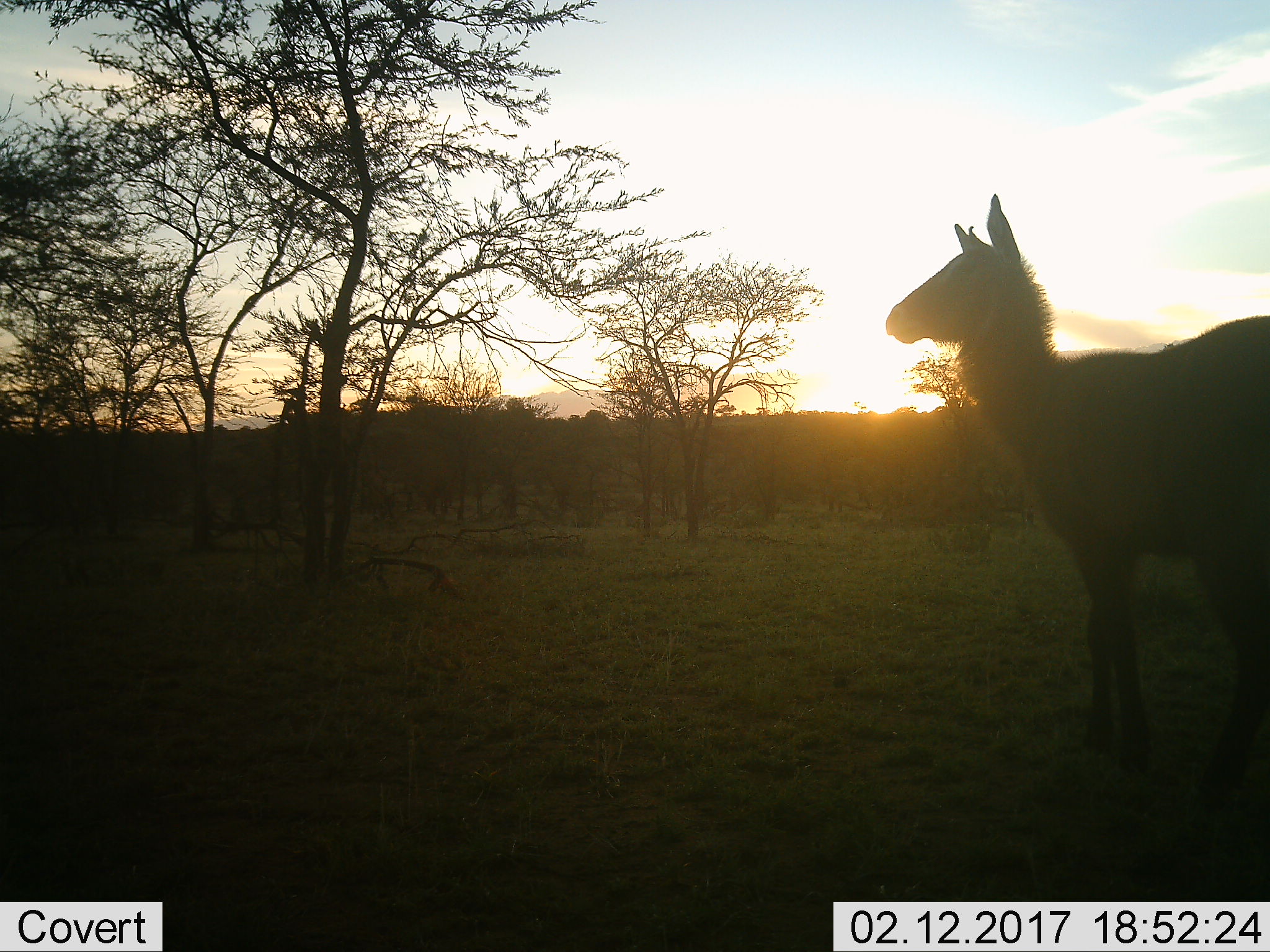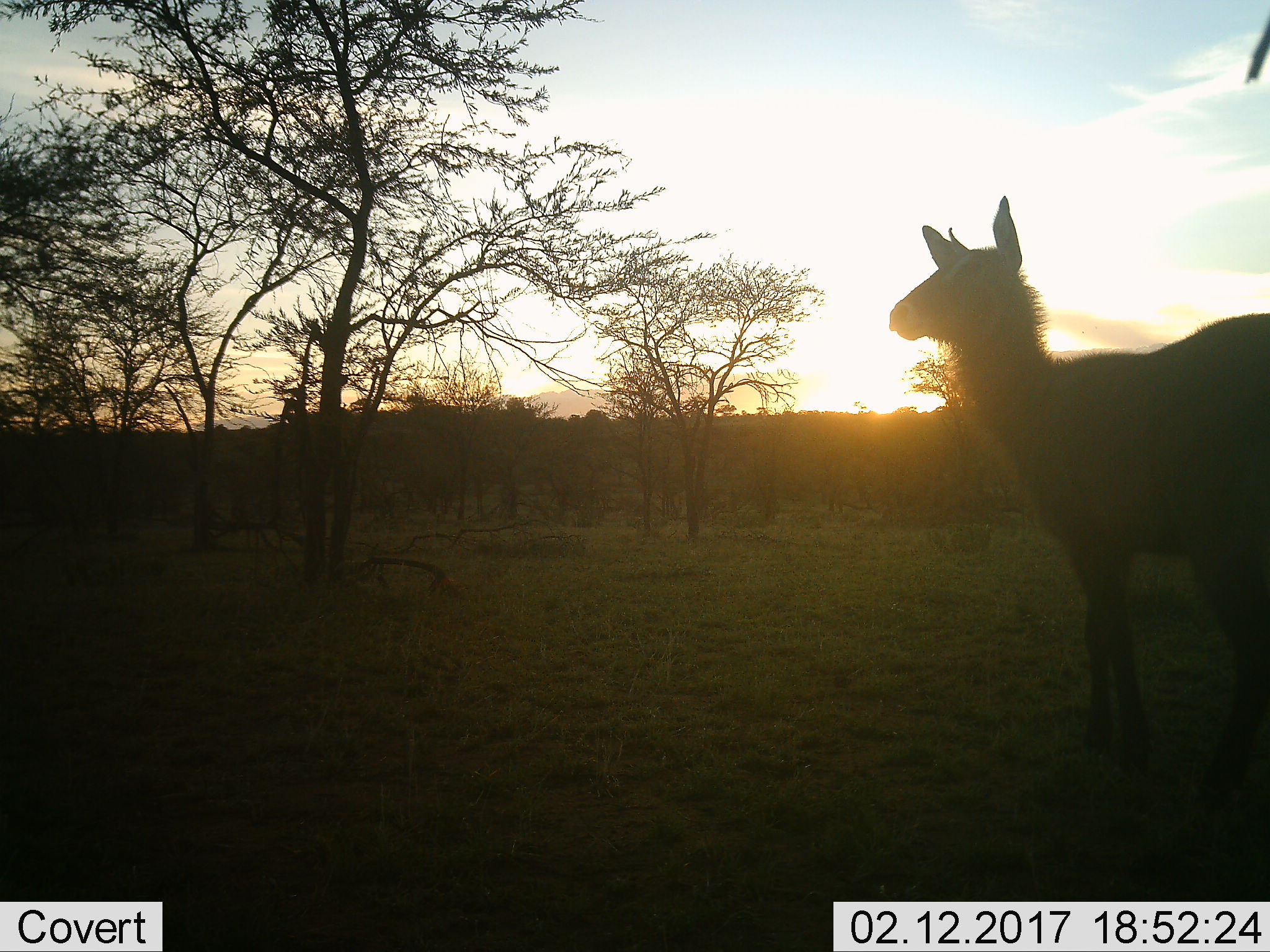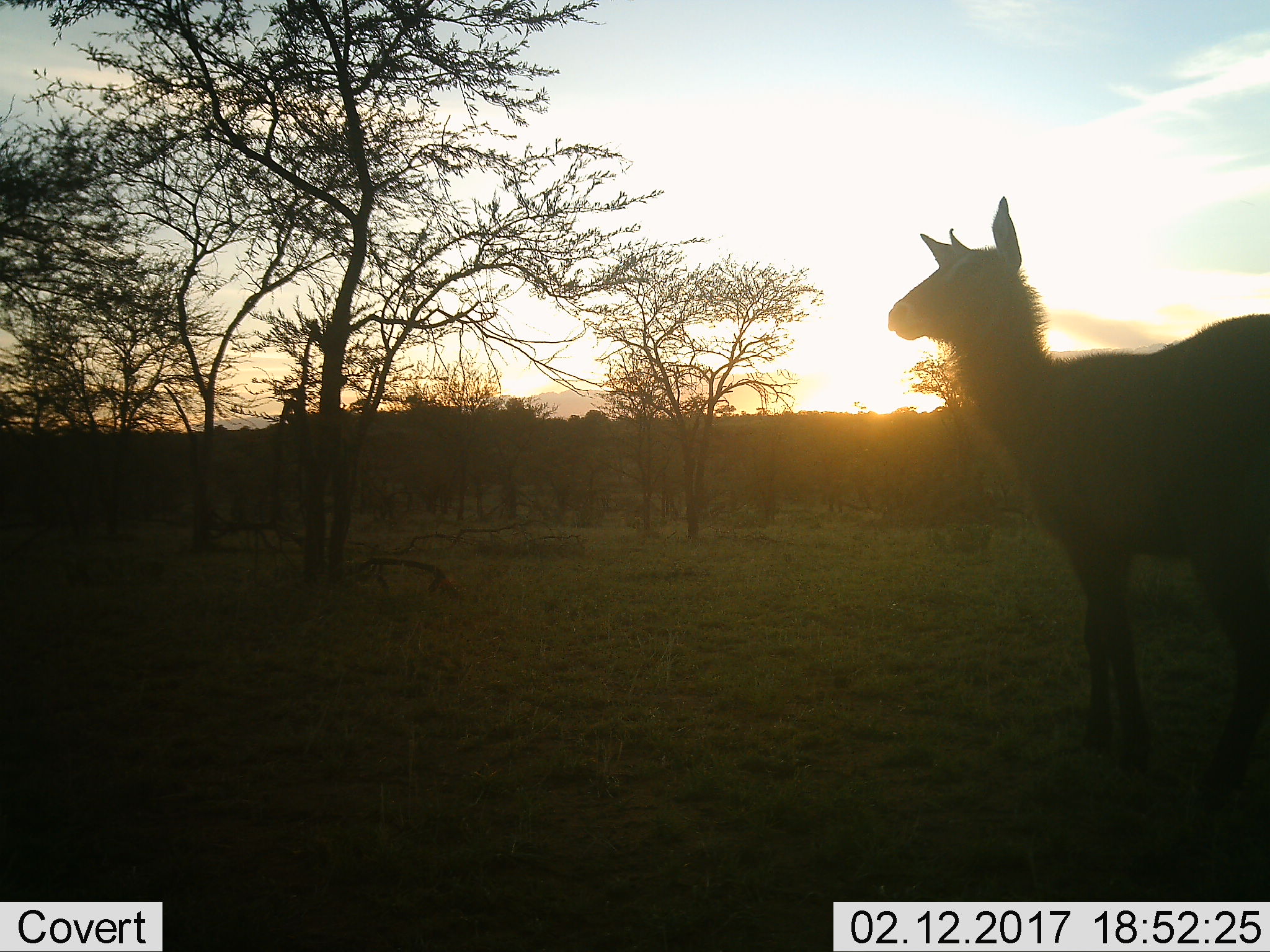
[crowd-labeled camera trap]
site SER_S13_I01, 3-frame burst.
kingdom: Animalia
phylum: Chordata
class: Mammalia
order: Artiodactyla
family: Bovidae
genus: Kobus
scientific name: Kobus ellipsiprymnus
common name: waterbuck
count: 1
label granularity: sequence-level